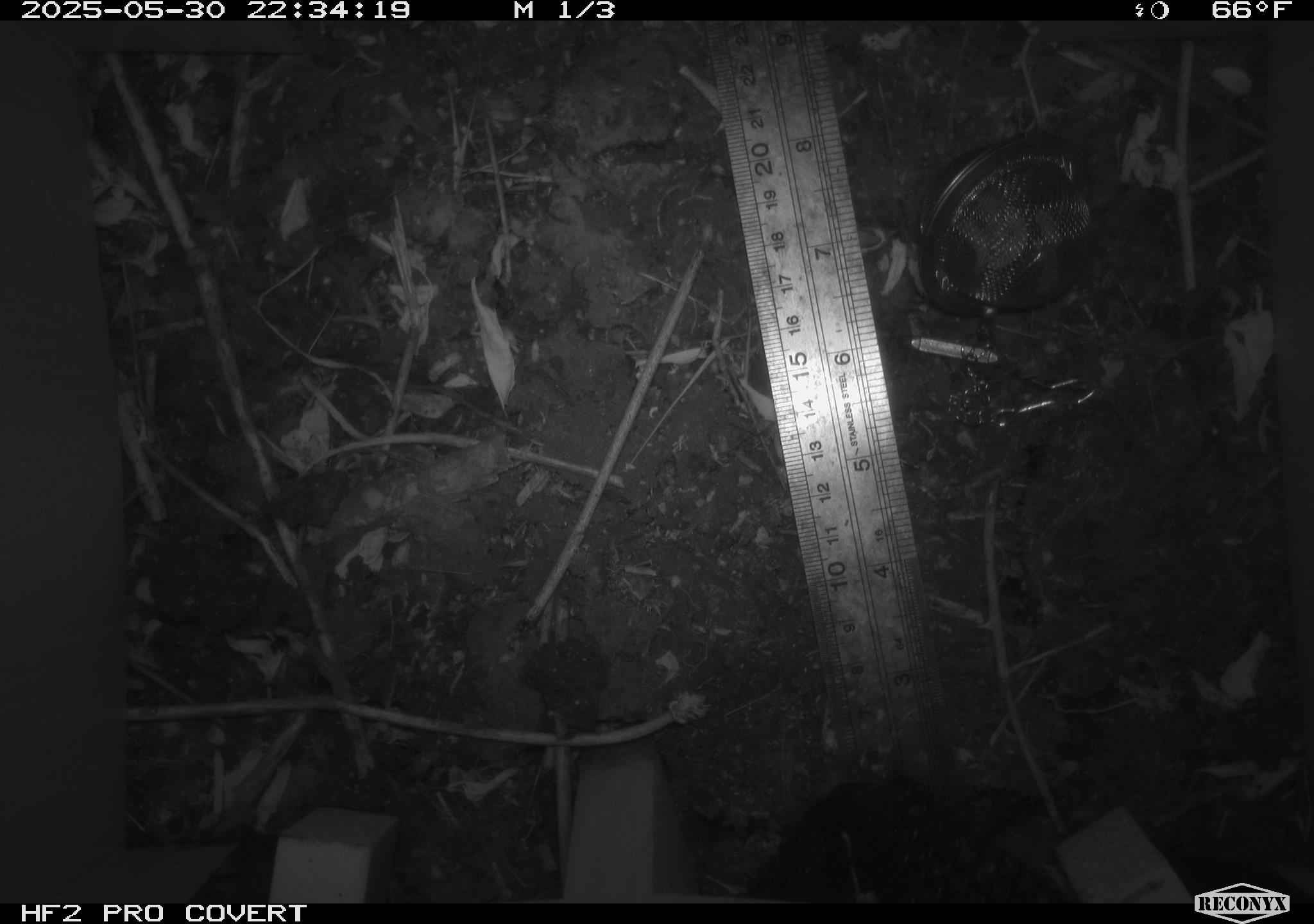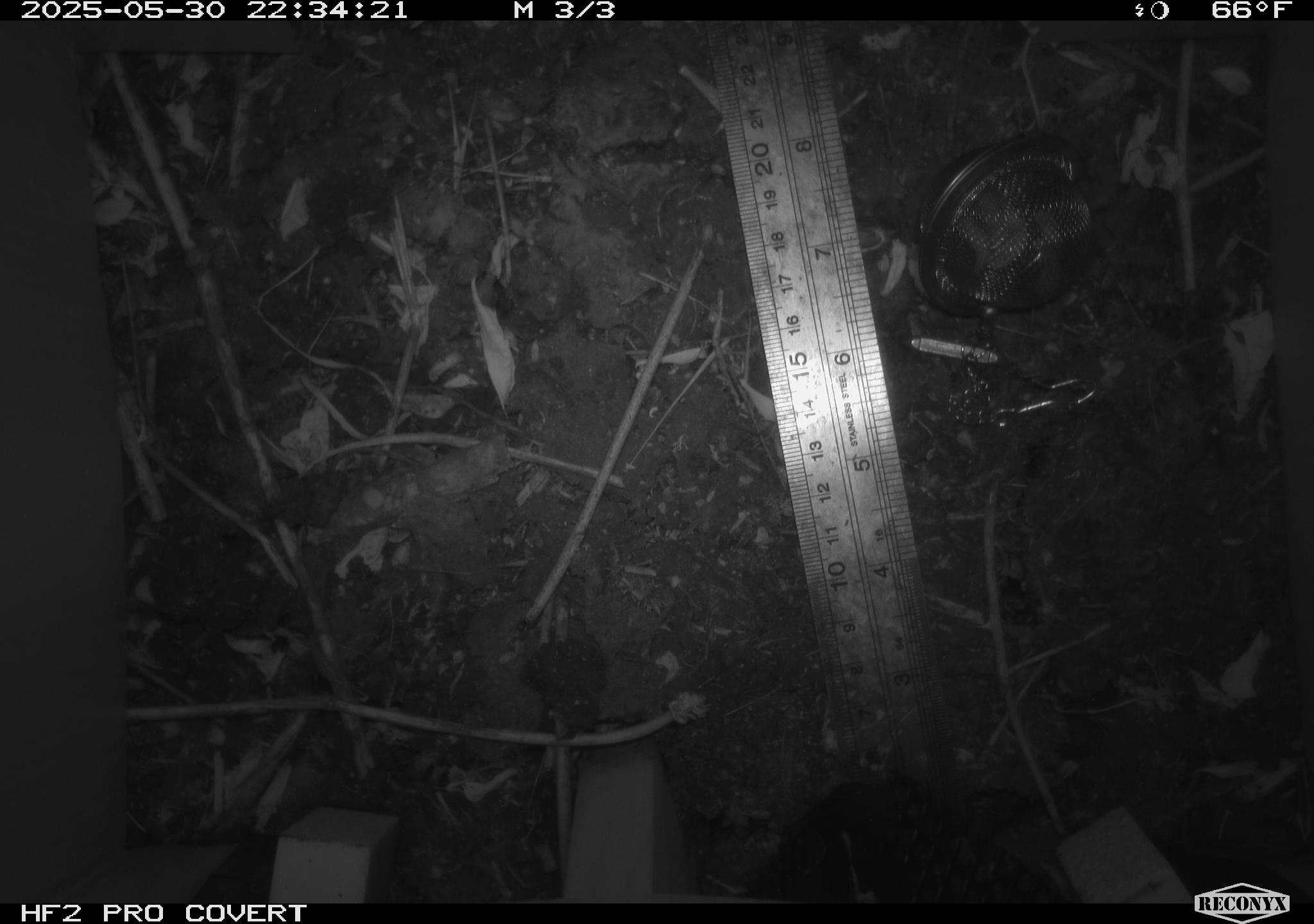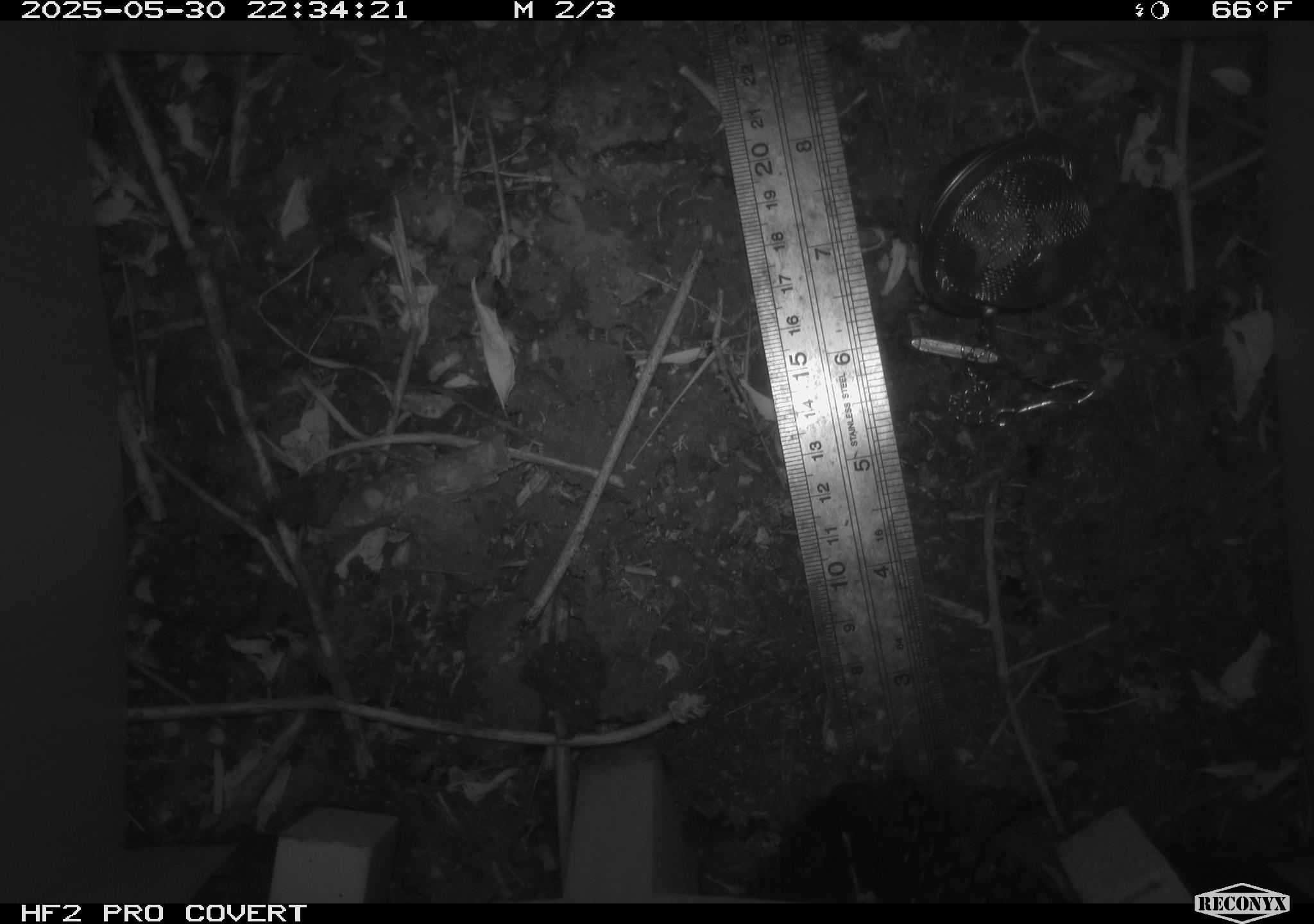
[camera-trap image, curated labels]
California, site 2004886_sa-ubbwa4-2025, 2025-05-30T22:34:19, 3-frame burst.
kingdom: Animalia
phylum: Chordata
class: Aves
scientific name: Aves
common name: bird